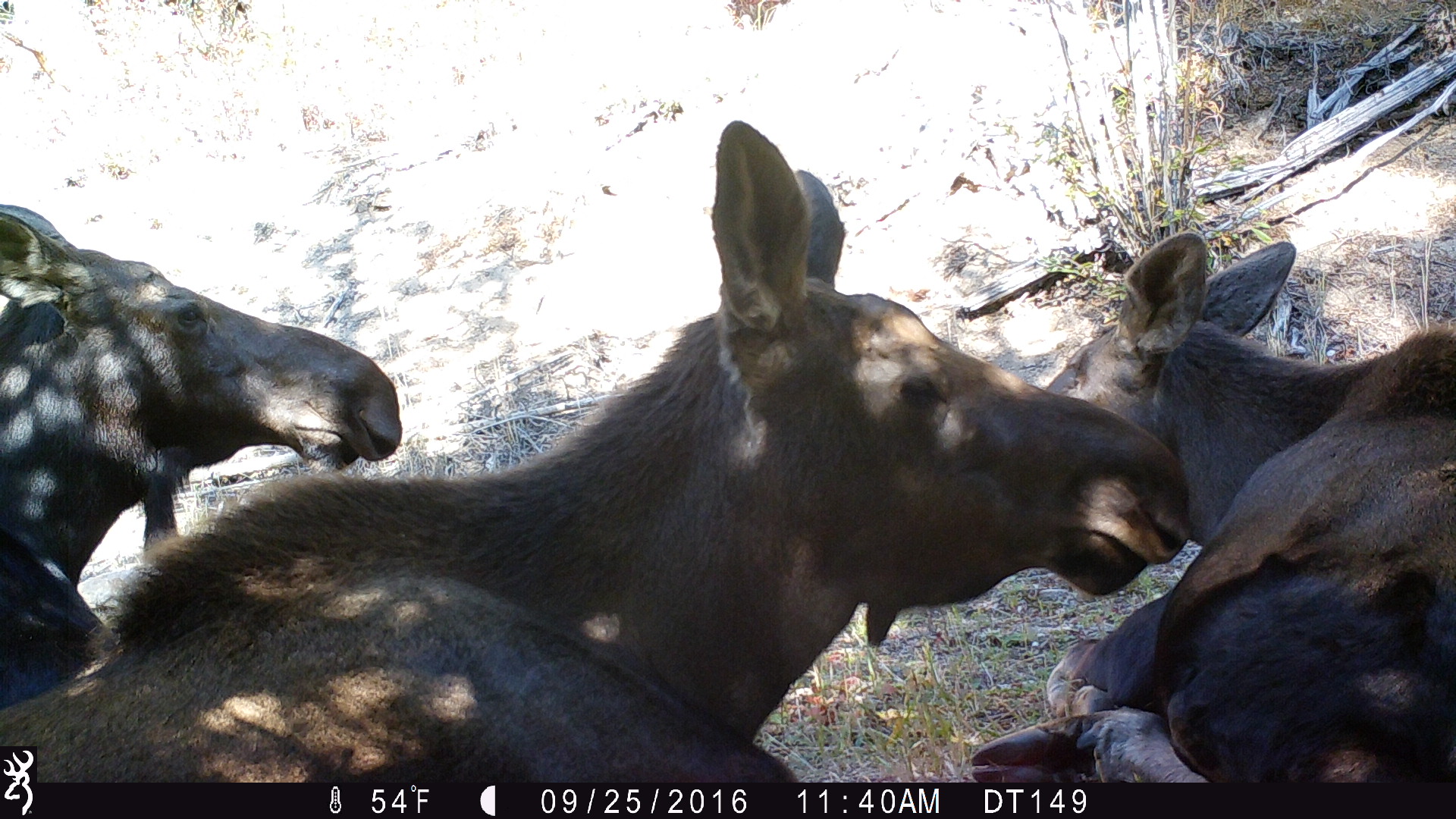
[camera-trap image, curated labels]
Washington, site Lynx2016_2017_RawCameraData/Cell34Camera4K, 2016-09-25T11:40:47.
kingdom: Animalia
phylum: Chordata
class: Mammalia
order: Artiodactyla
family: Cervidae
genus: Alces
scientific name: Alces alces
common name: moose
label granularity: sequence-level